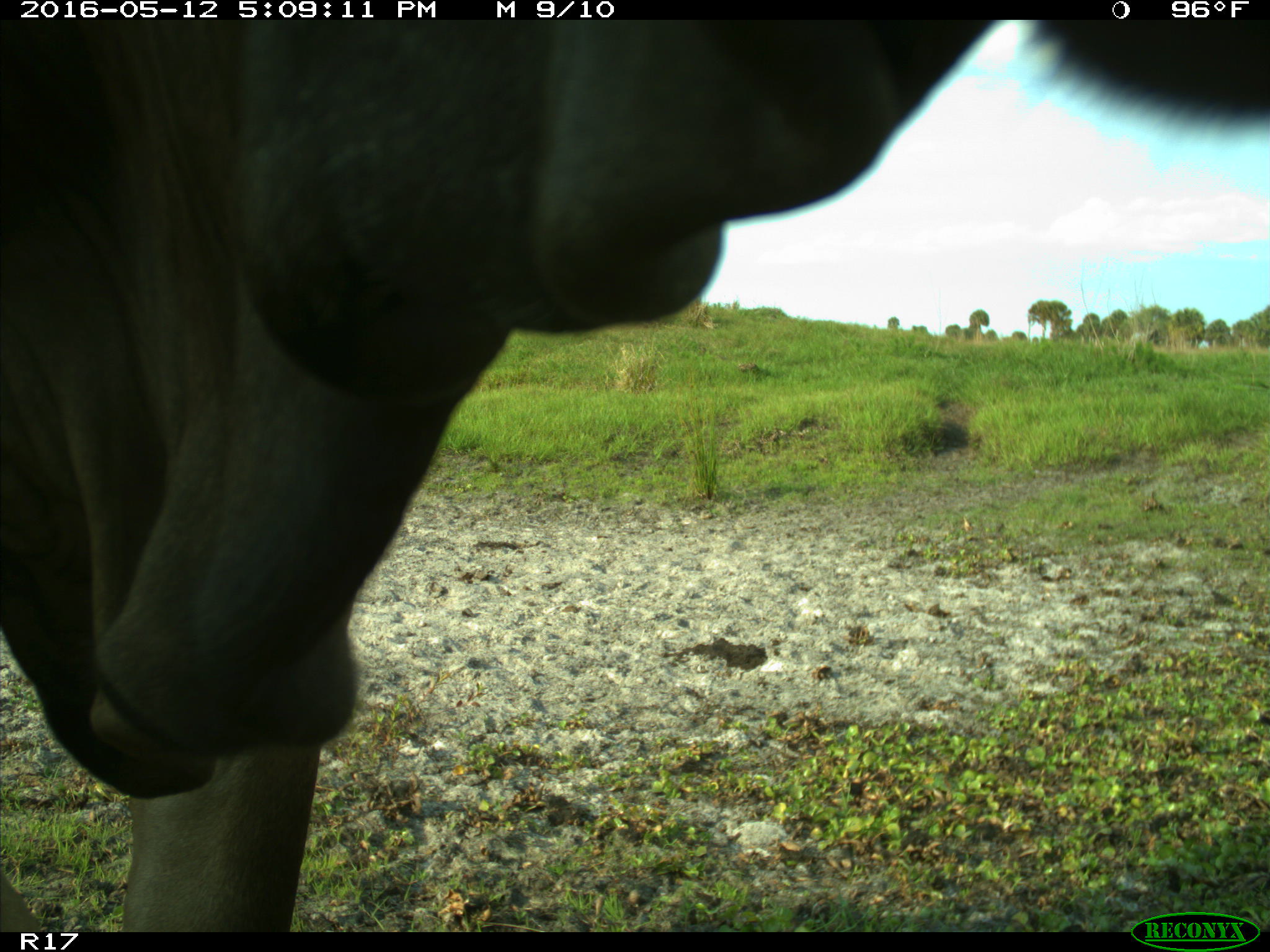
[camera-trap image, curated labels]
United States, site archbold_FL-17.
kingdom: Animalia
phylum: Chordata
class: Mammalia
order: Artiodactyla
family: Bovidae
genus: Bos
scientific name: Bos taurus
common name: domestic cow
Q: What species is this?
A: Bos taurus (domestic cow).